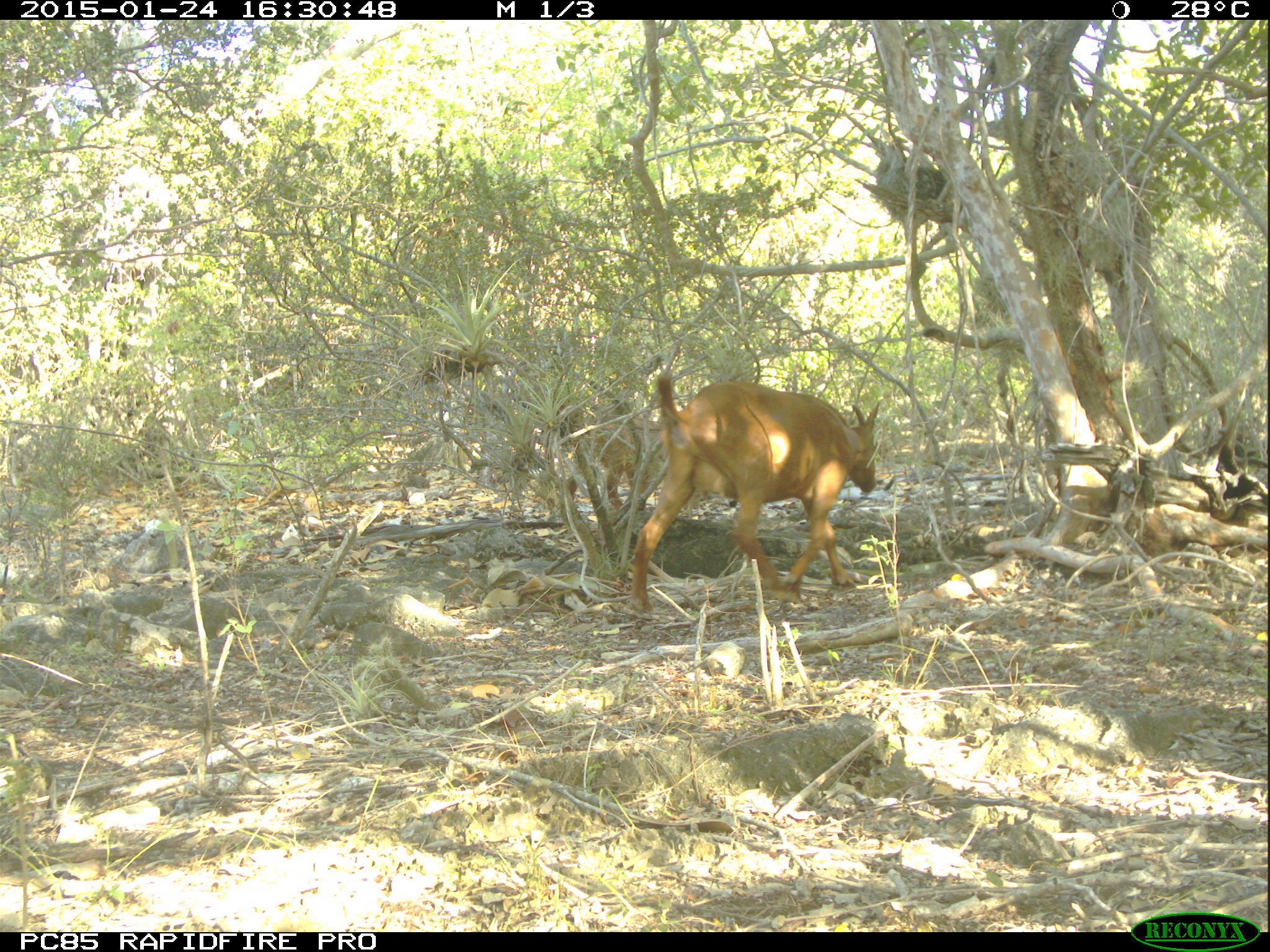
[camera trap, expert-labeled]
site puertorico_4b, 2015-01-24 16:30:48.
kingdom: Animalia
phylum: Chordata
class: Mammalia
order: Artiodactyla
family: Bovidae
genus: Capra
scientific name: Capra hircus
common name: goat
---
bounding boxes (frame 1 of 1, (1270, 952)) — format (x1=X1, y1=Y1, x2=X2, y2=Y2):
goat: (x1=626, y1=366, x2=882, y2=611)